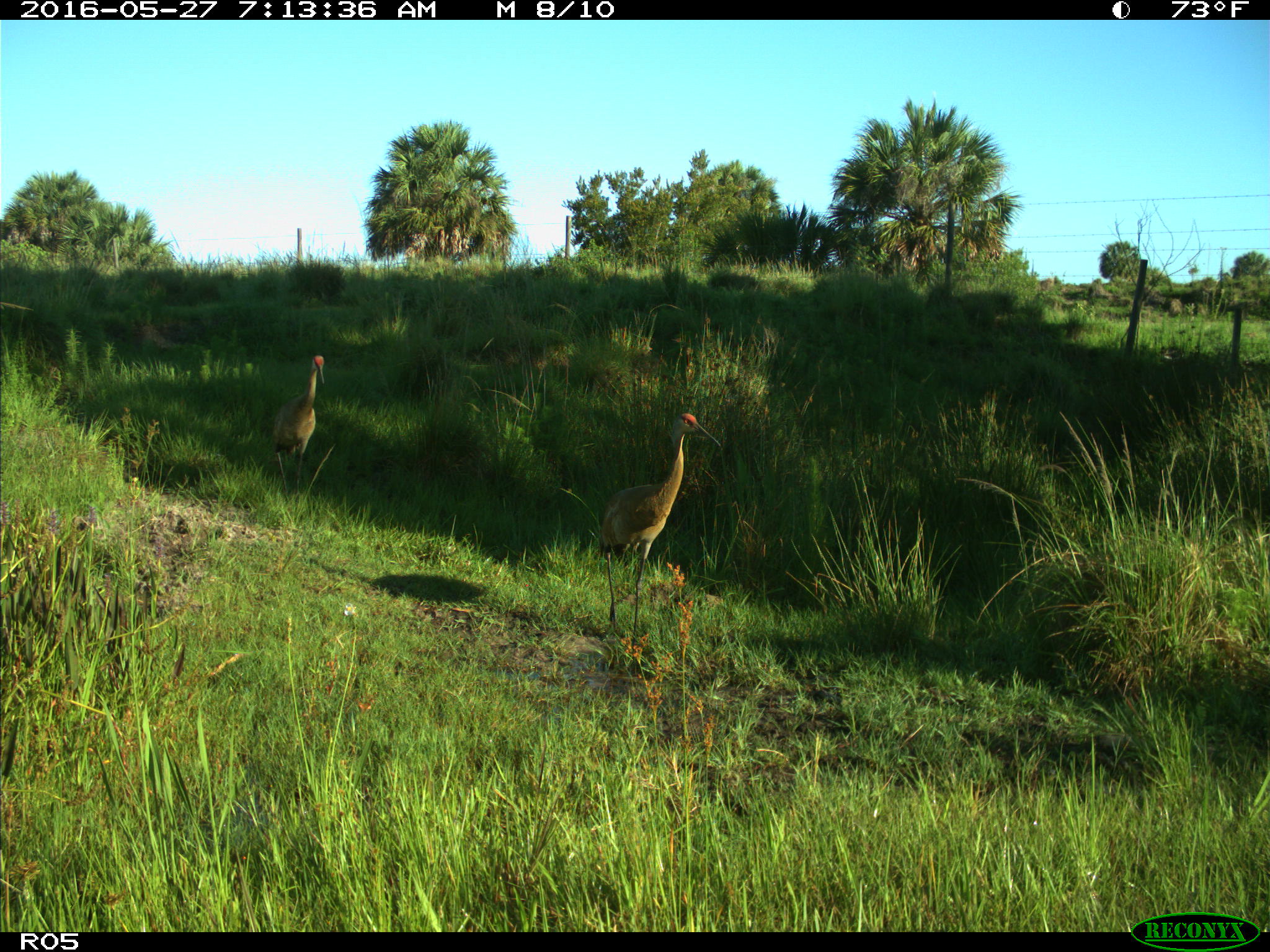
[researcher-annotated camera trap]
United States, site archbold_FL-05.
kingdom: Animalia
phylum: Chordata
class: Aves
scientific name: Aves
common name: birds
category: unidentified bird